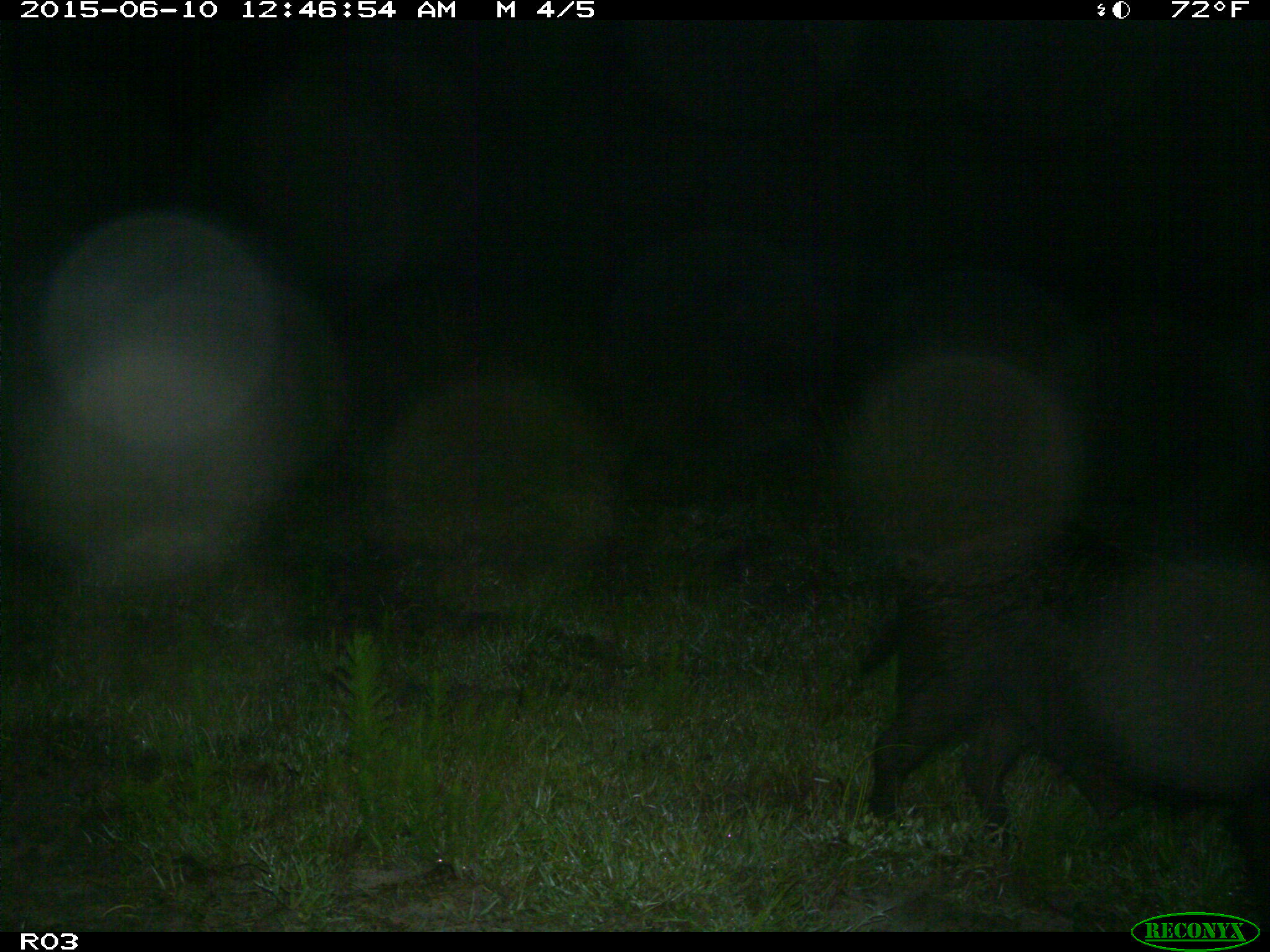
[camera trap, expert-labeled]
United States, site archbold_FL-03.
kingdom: Animalia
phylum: Chordata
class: Mammalia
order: Artiodactyla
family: Suidae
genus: Sus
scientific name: Sus scrofa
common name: wild boar